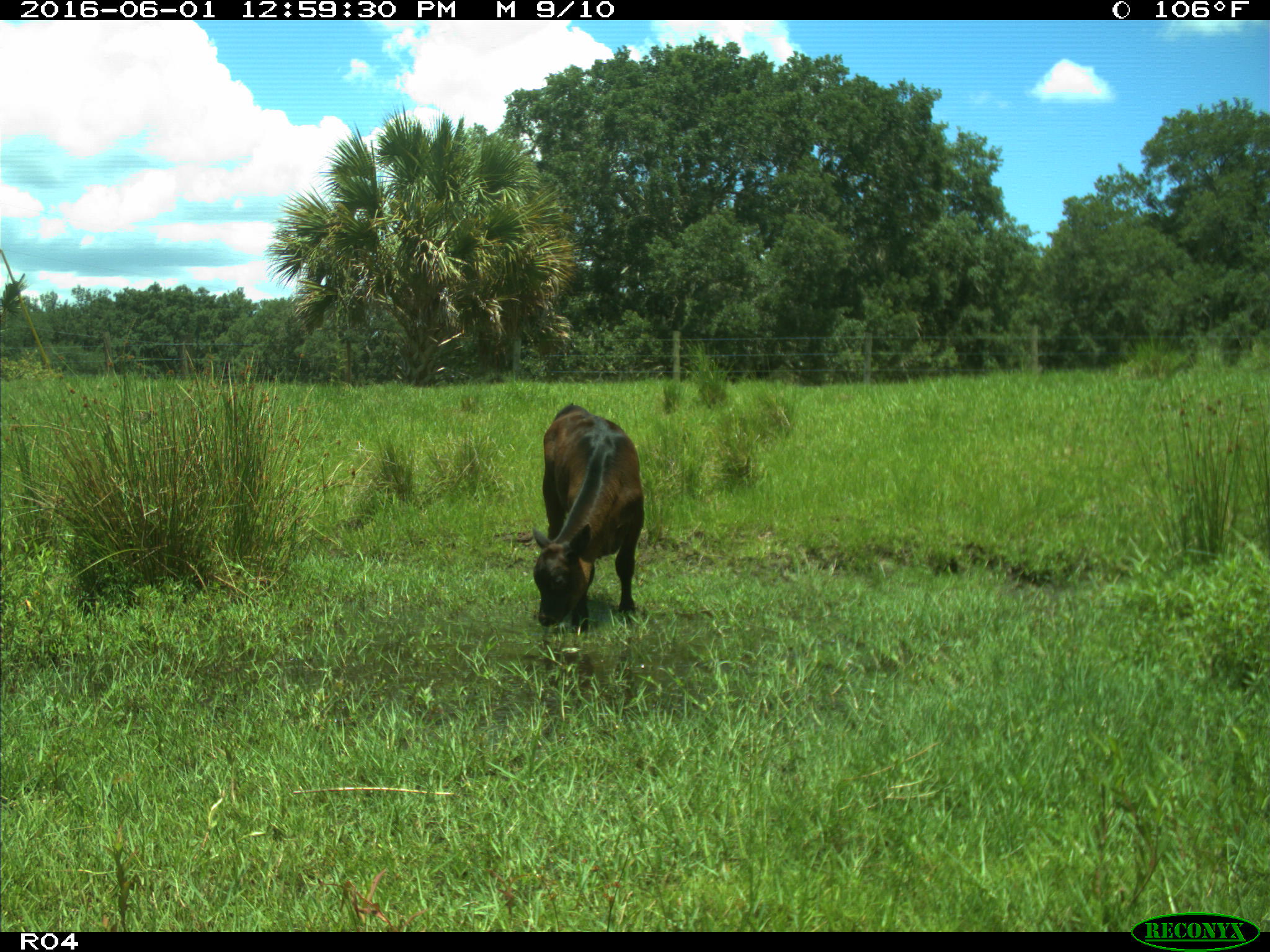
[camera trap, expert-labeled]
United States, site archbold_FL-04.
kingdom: Animalia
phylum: Chordata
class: Mammalia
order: Artiodactyla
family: Bovidae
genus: Bos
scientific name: Bos taurus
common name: domestic cow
Bos taurus (domestic cow).